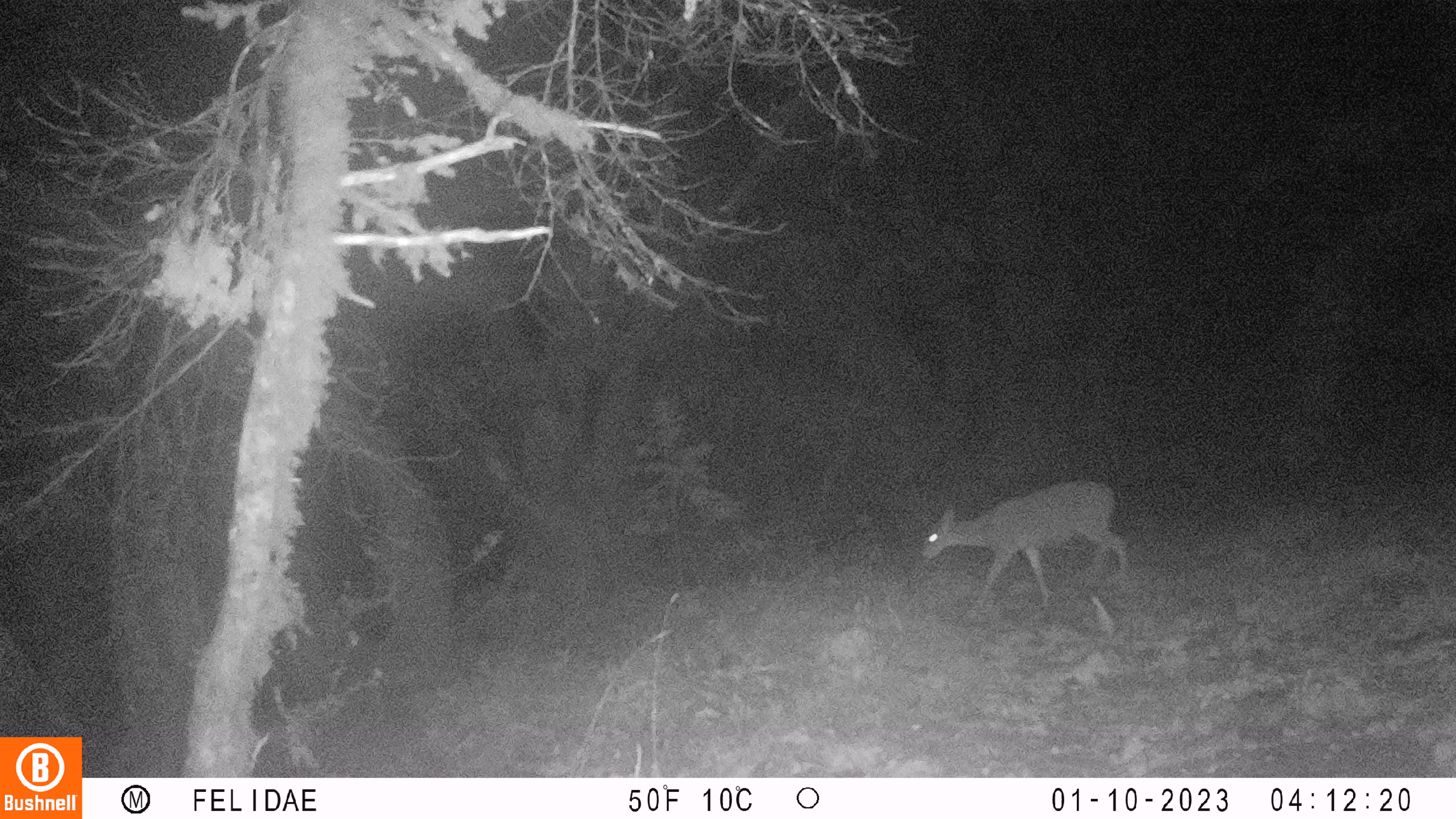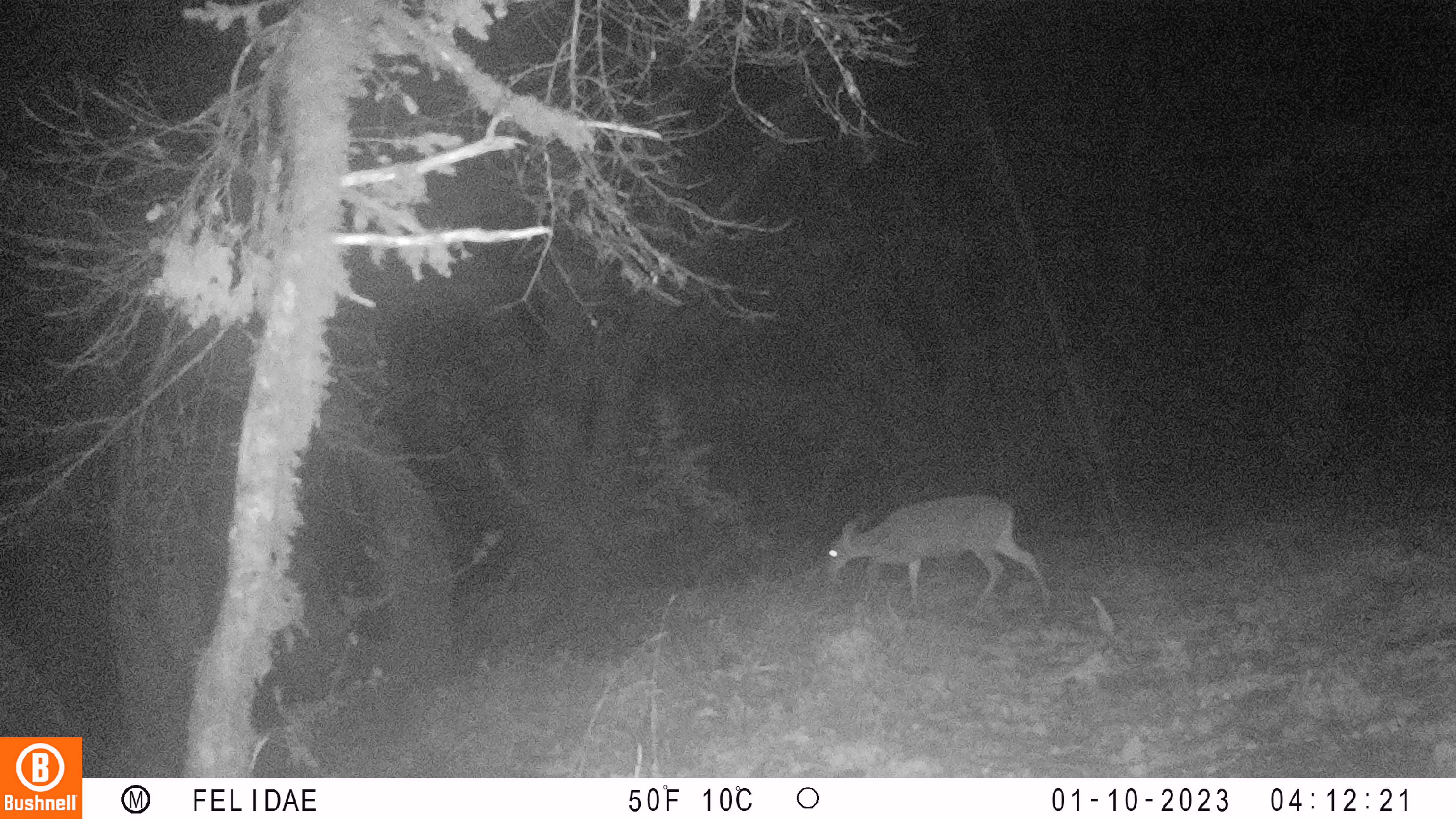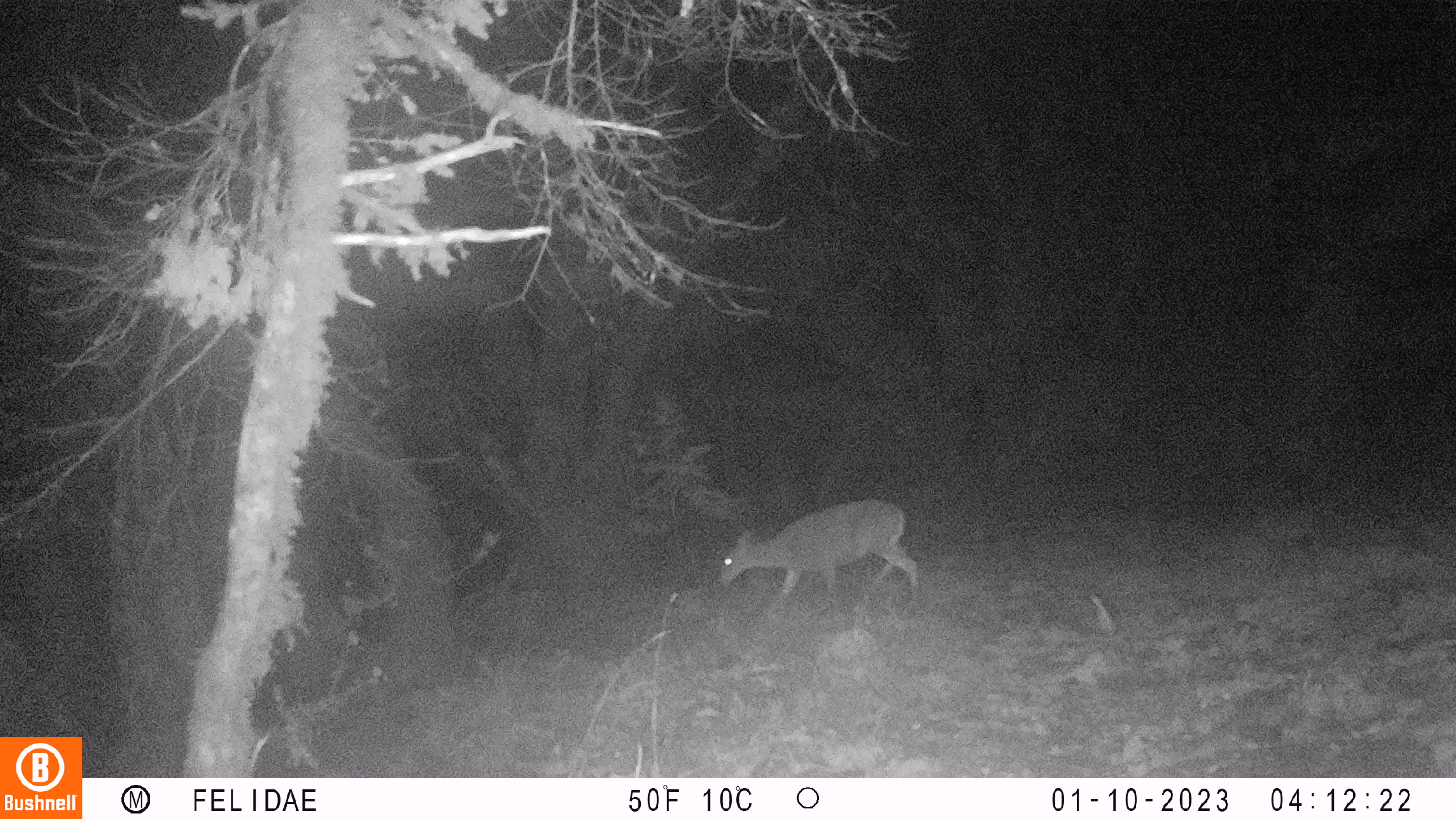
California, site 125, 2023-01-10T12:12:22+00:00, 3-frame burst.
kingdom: Animalia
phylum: Chordata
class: Mammalia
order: Artiodactyla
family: Cervidae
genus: Odocoileus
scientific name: Odocoileus hemionus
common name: mule deer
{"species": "mule deer (Odocoileus hemionus)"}